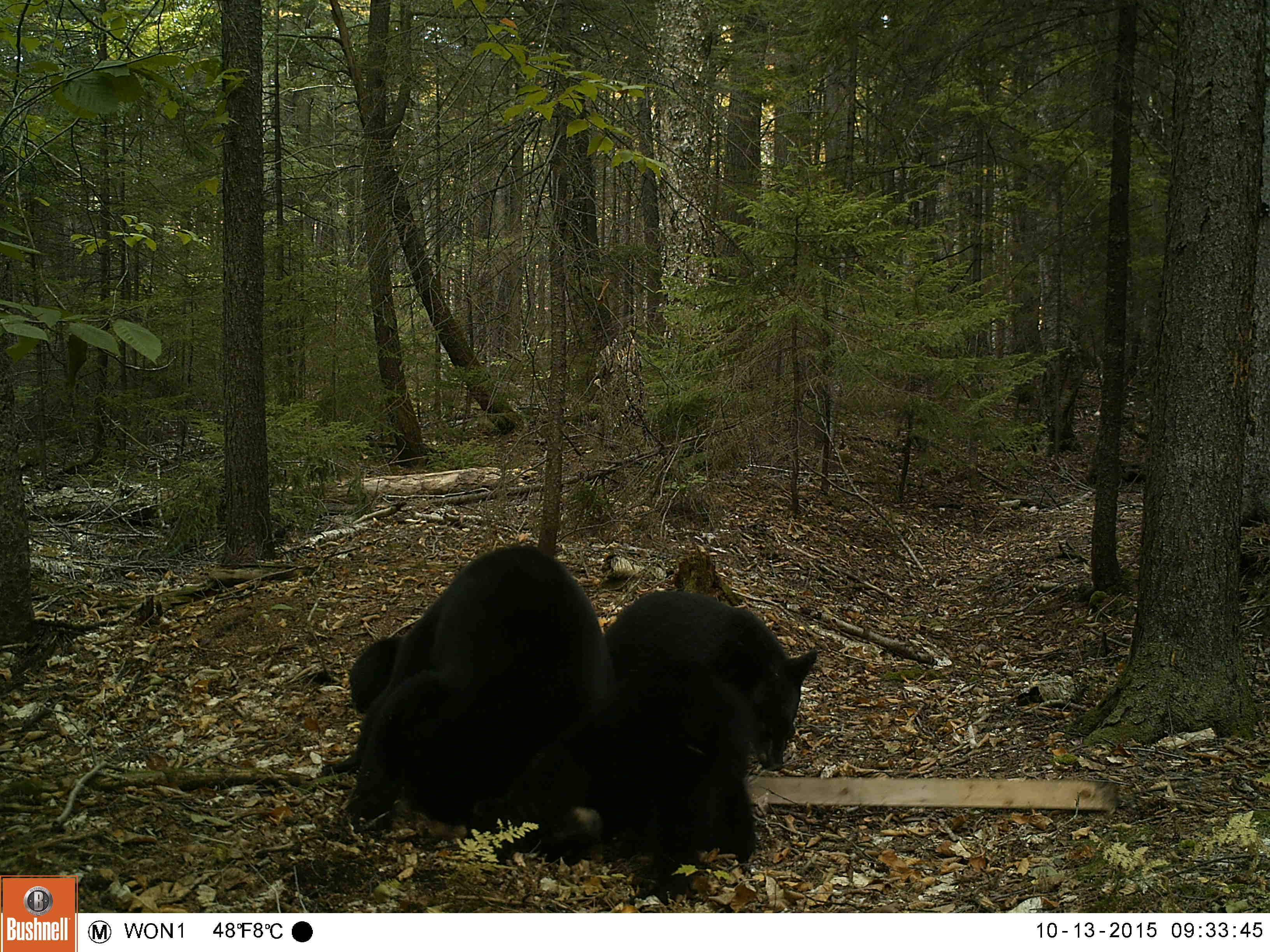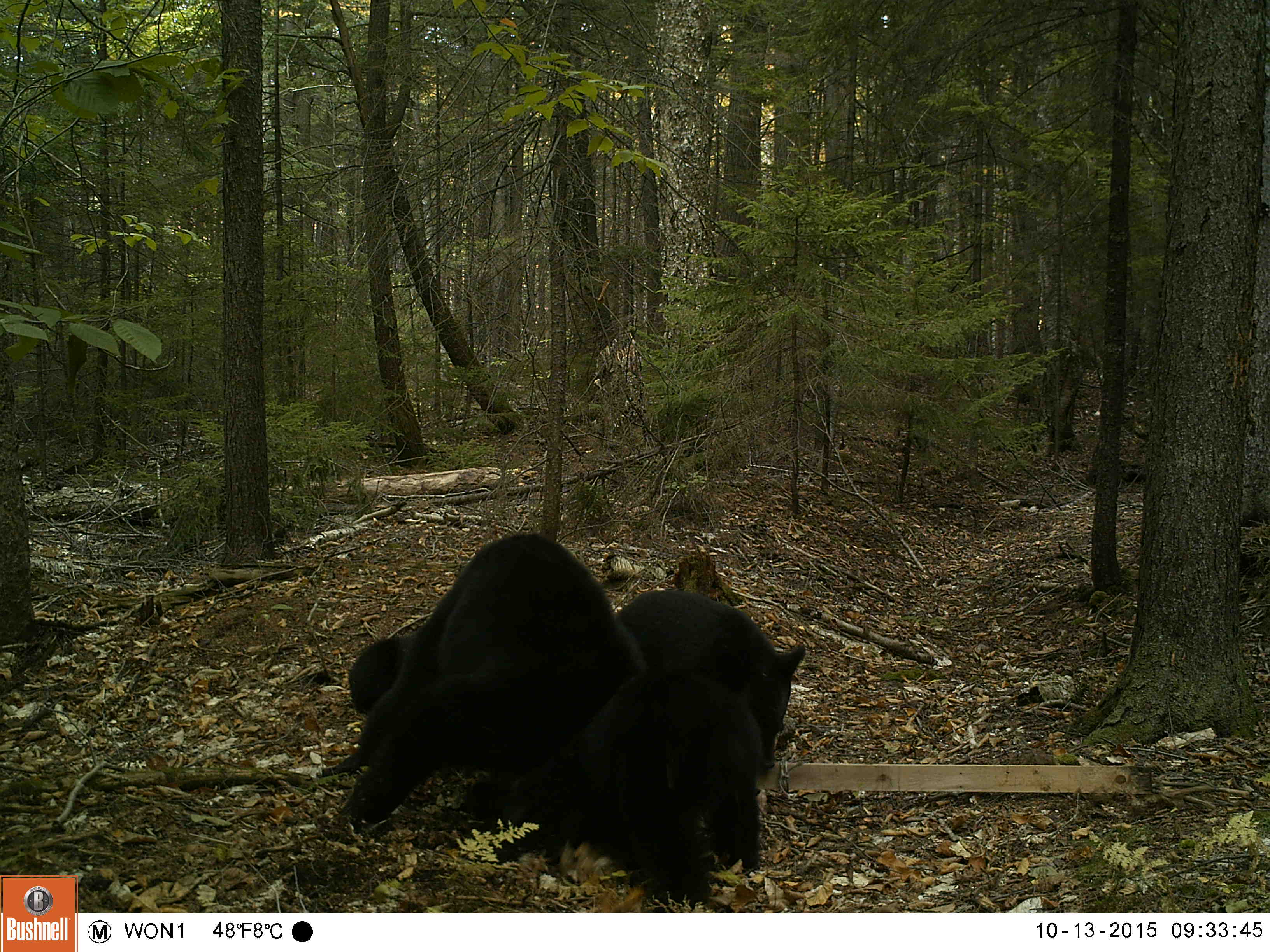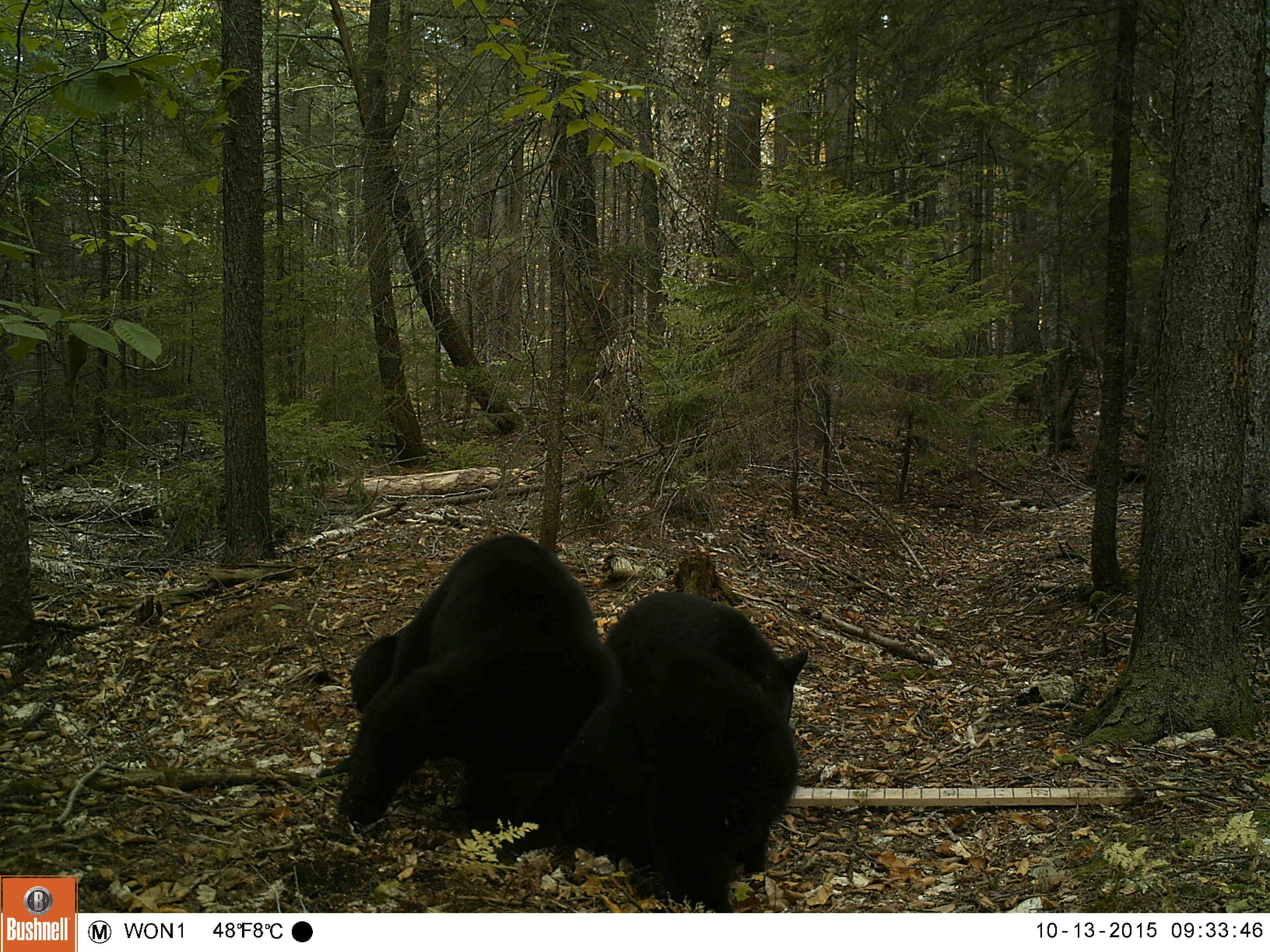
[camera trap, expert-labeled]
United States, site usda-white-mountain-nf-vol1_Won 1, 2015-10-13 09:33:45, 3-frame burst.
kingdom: Animalia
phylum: Chordata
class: Mammalia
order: Carnivora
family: Ursidae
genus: Ursus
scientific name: Ursus americanus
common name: black bear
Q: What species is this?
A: Black bear (Ursus americanus).